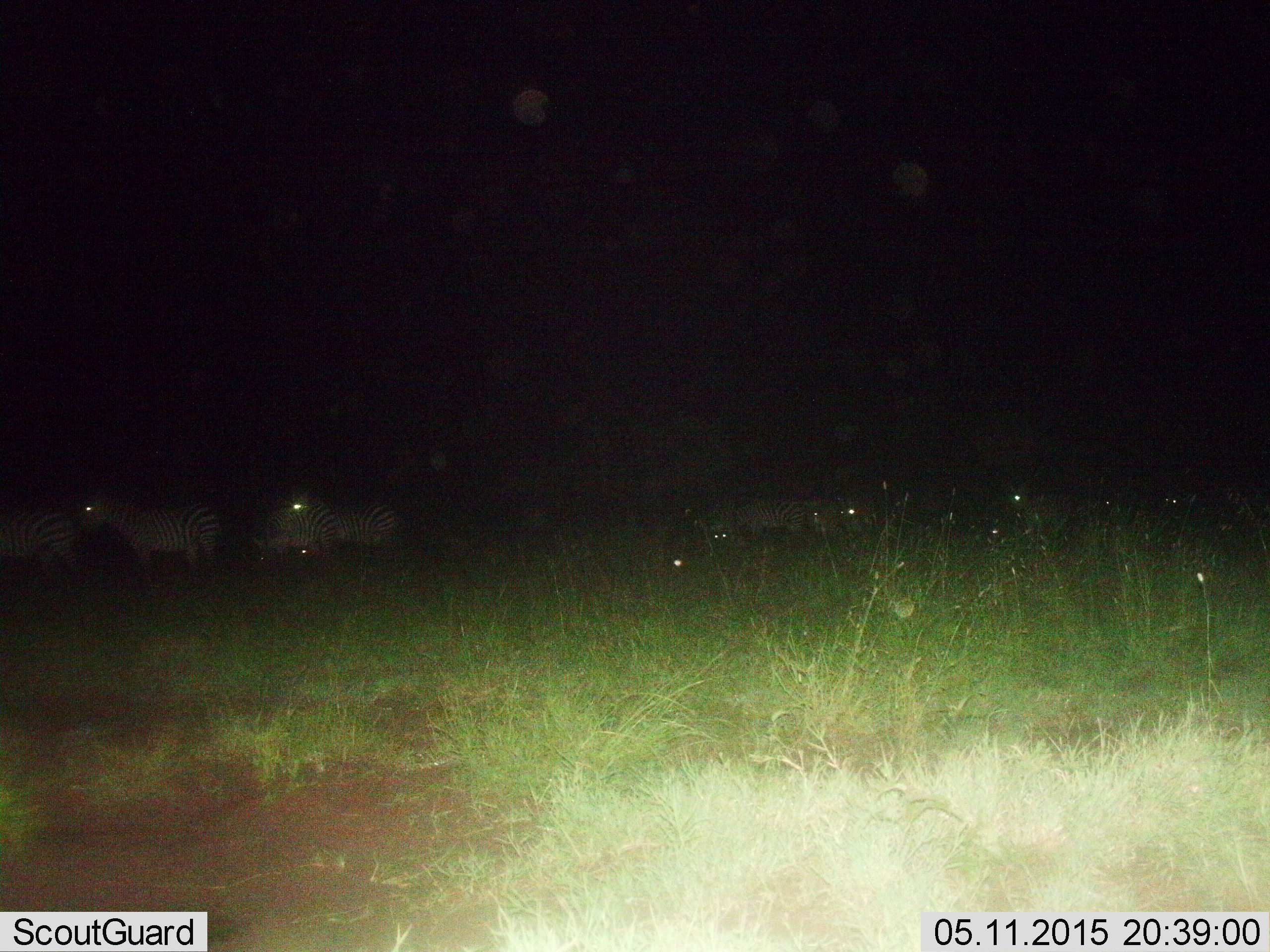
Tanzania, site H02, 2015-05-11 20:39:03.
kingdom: Animalia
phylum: Chordata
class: Mammalia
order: Perissodactyla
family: Equidae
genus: Equus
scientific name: Equus quagga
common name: plains zebra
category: zebra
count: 7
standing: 90%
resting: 10%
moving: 30%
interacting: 0%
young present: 0%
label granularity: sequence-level